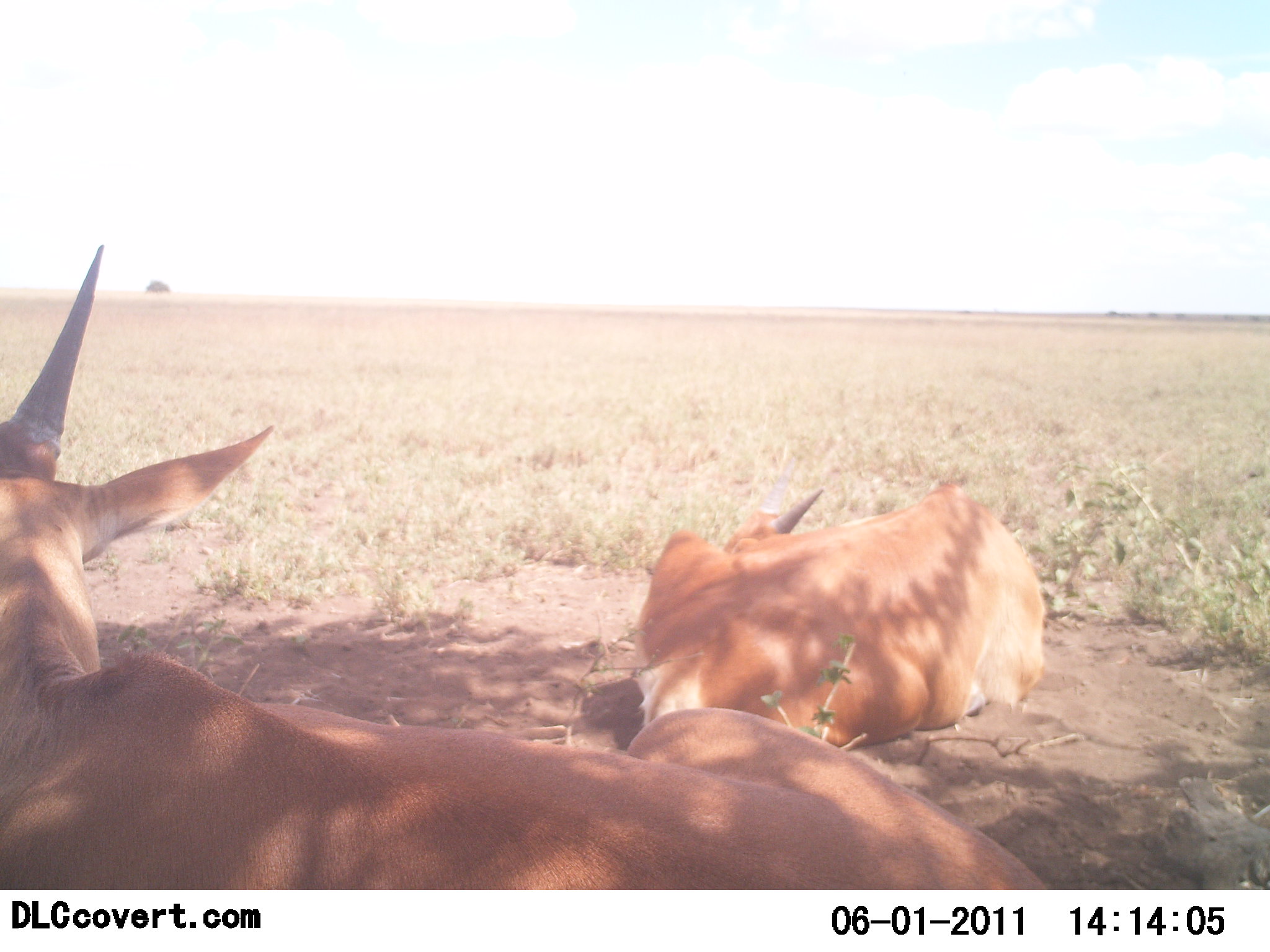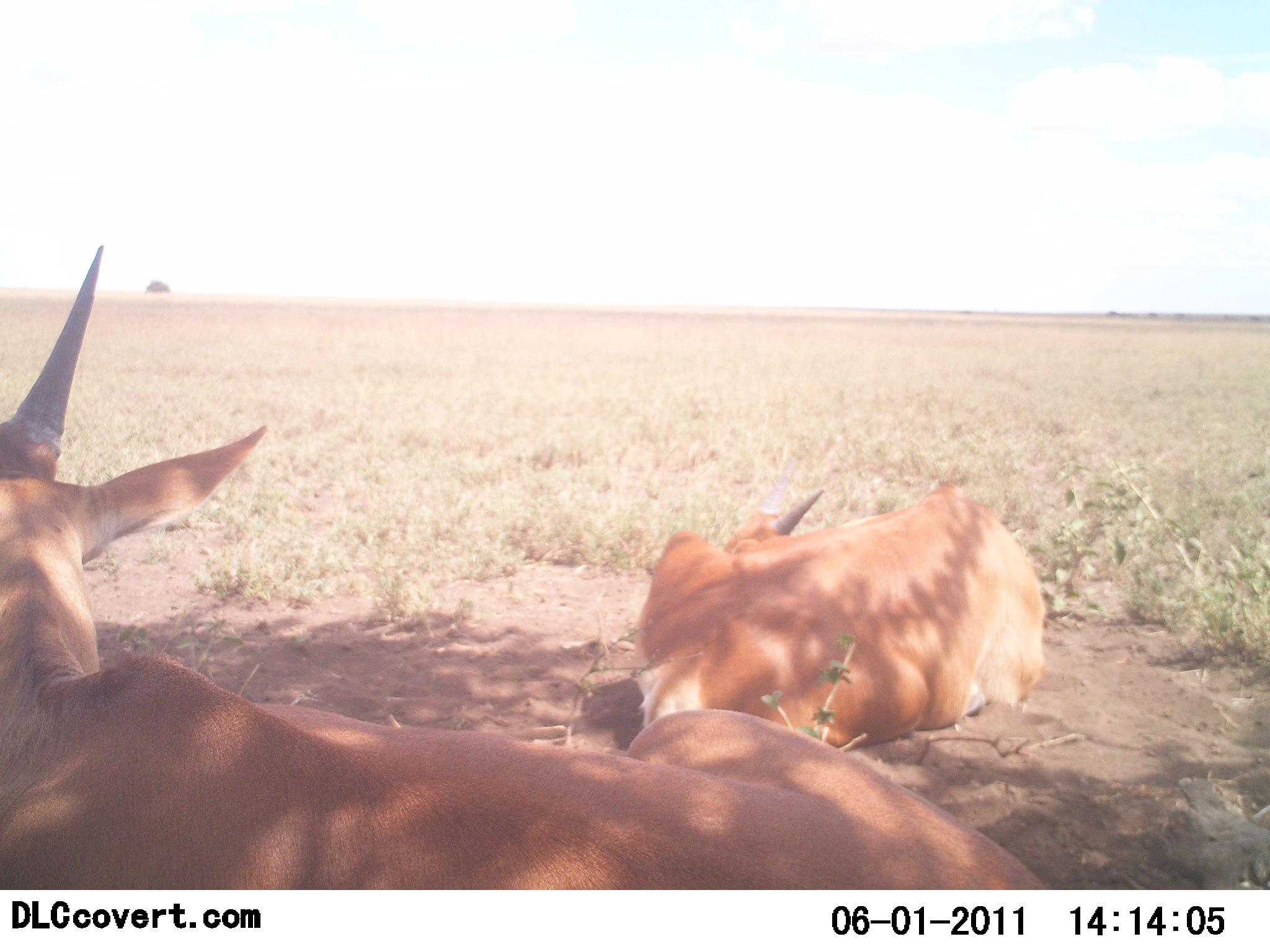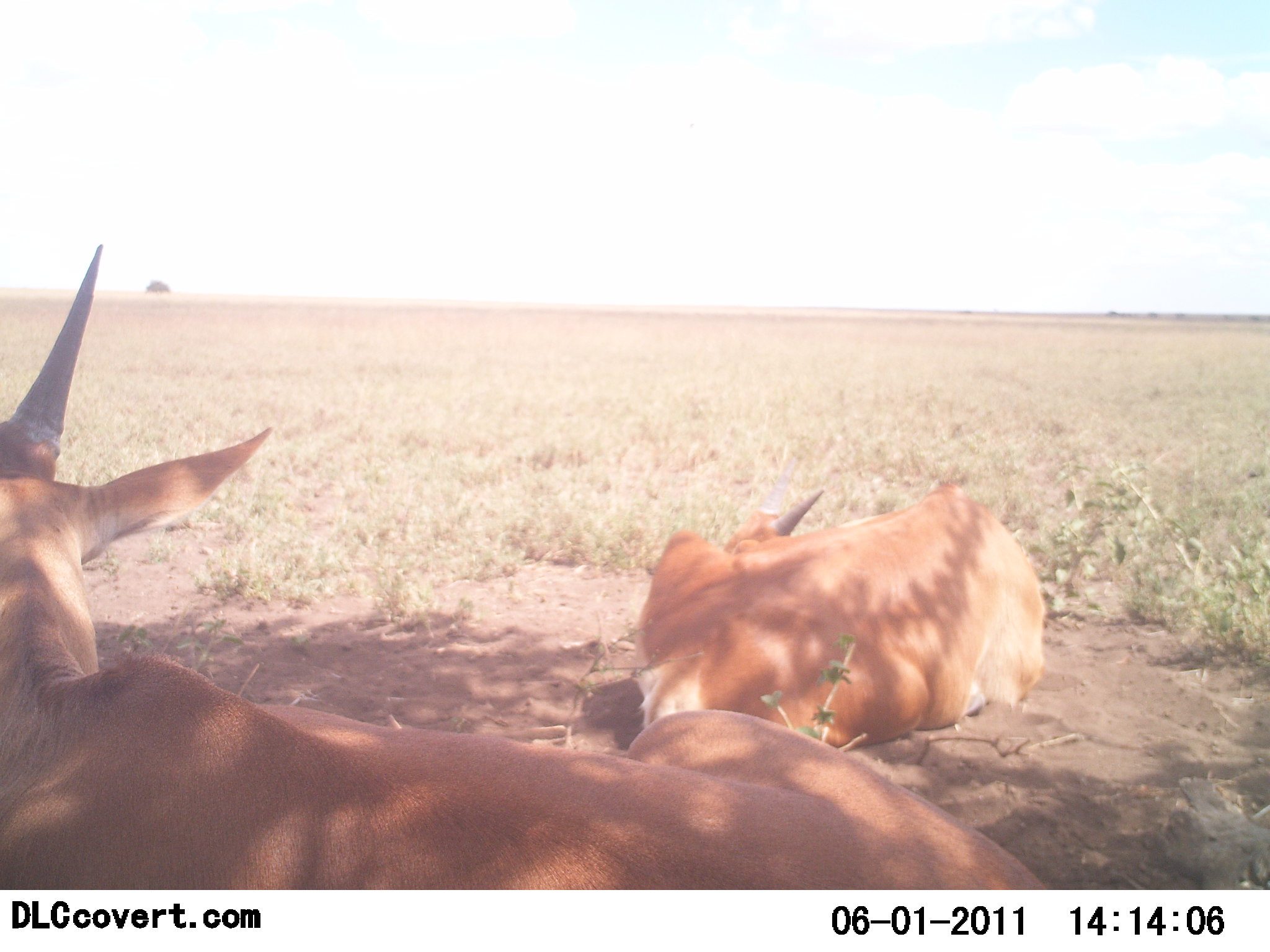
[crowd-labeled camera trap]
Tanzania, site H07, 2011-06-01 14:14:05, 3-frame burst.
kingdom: Animalia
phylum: Chordata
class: Mammalia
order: Artiodactyla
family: Bovidae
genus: Tragelaphus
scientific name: Tragelaphus oryx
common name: eland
Eland (Tragelaphus oryx), count 2. Behavior (volunteer vote fractions): standing 0%, resting 100%, moving 0%, interacting 0%. Young present (vote fraction): 0%. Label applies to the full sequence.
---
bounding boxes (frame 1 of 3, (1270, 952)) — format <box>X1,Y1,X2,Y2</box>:
animal: <box>0,245,1048,892</box>; <box>581,483,1043,746</box>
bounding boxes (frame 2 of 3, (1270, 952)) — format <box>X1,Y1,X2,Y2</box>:
animal: <box>3,247,1048,890</box>; <box>586,488,1045,746</box>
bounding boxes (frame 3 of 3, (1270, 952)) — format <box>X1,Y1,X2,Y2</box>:
animal: <box>0,245,1055,889</box>; <box>581,491,1045,749</box>